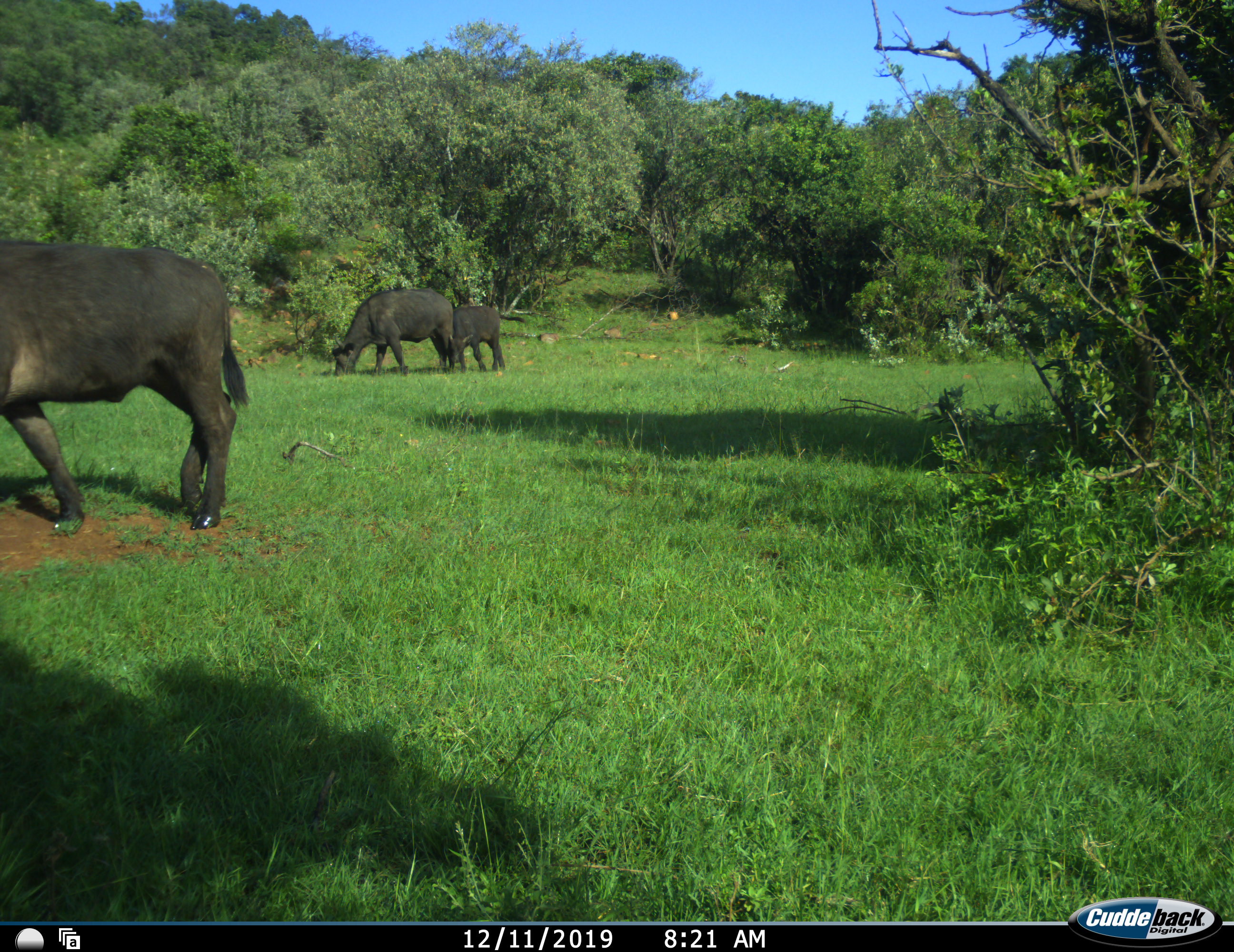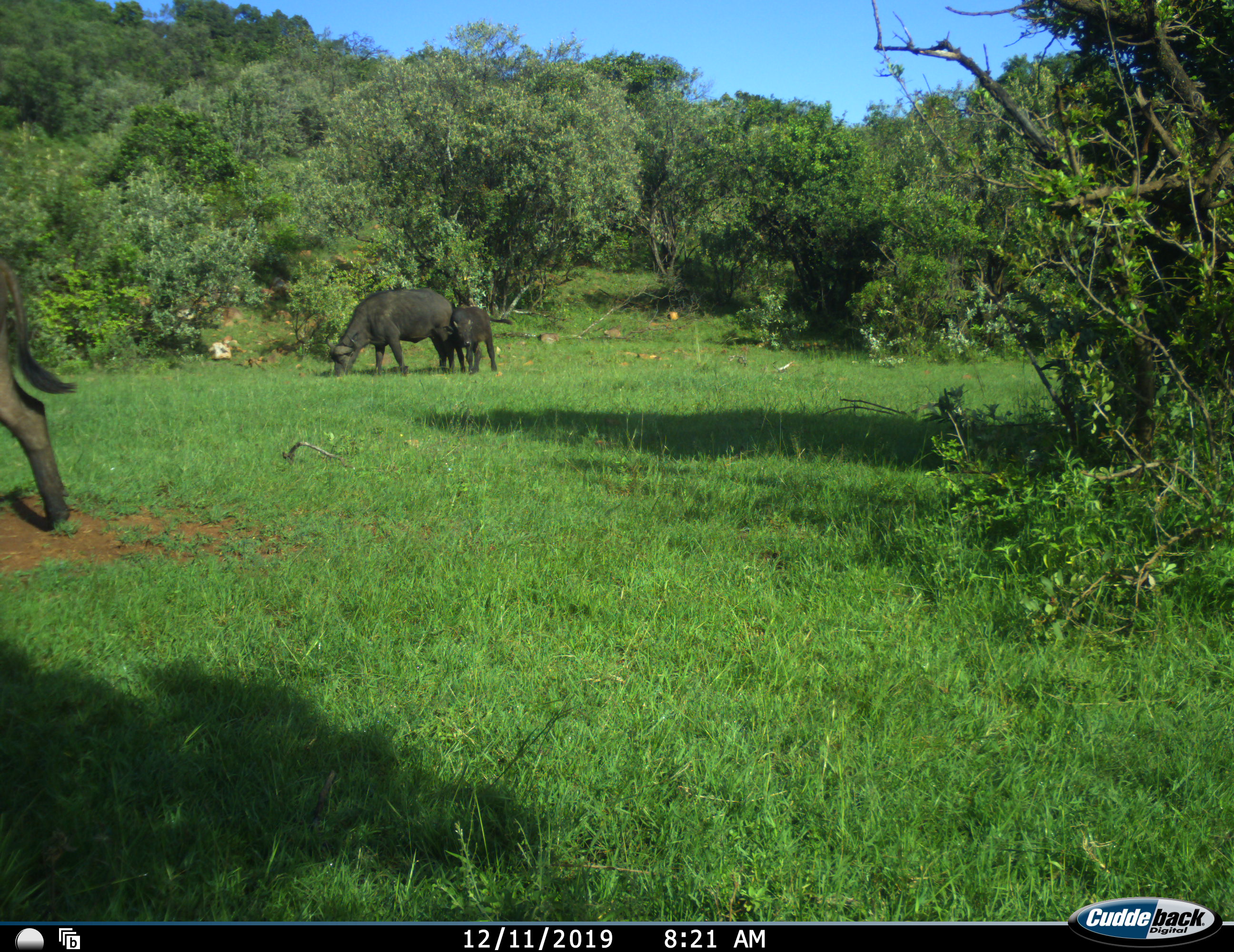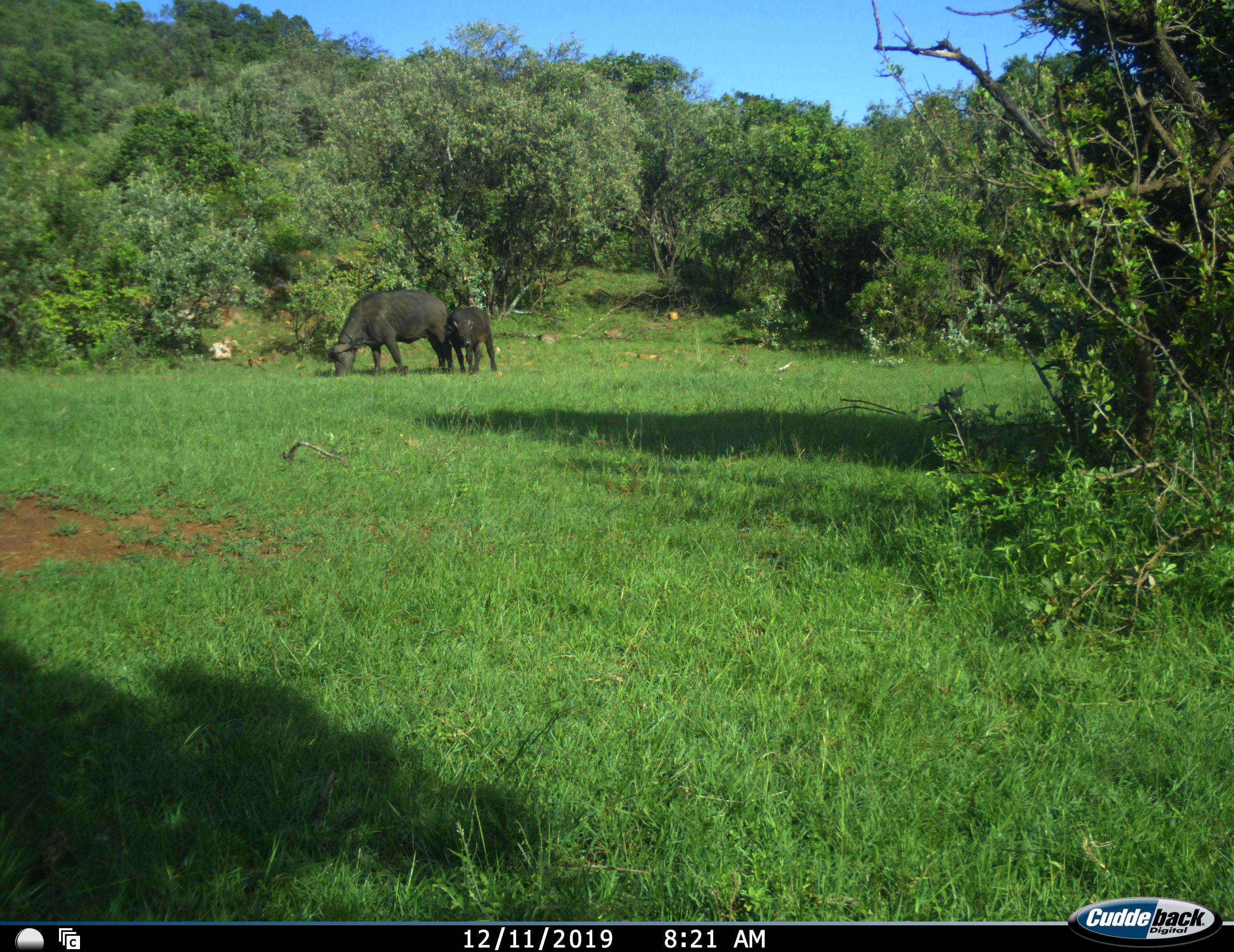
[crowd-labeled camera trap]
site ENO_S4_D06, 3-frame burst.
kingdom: Animalia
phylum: Chordata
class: Mammalia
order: Artiodactyla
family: Bovidae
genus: Syncerus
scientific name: Syncerus caffer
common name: african buffalo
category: buffalo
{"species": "buffalo (african buffalo) (Syncerus caffer)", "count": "3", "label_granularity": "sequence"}